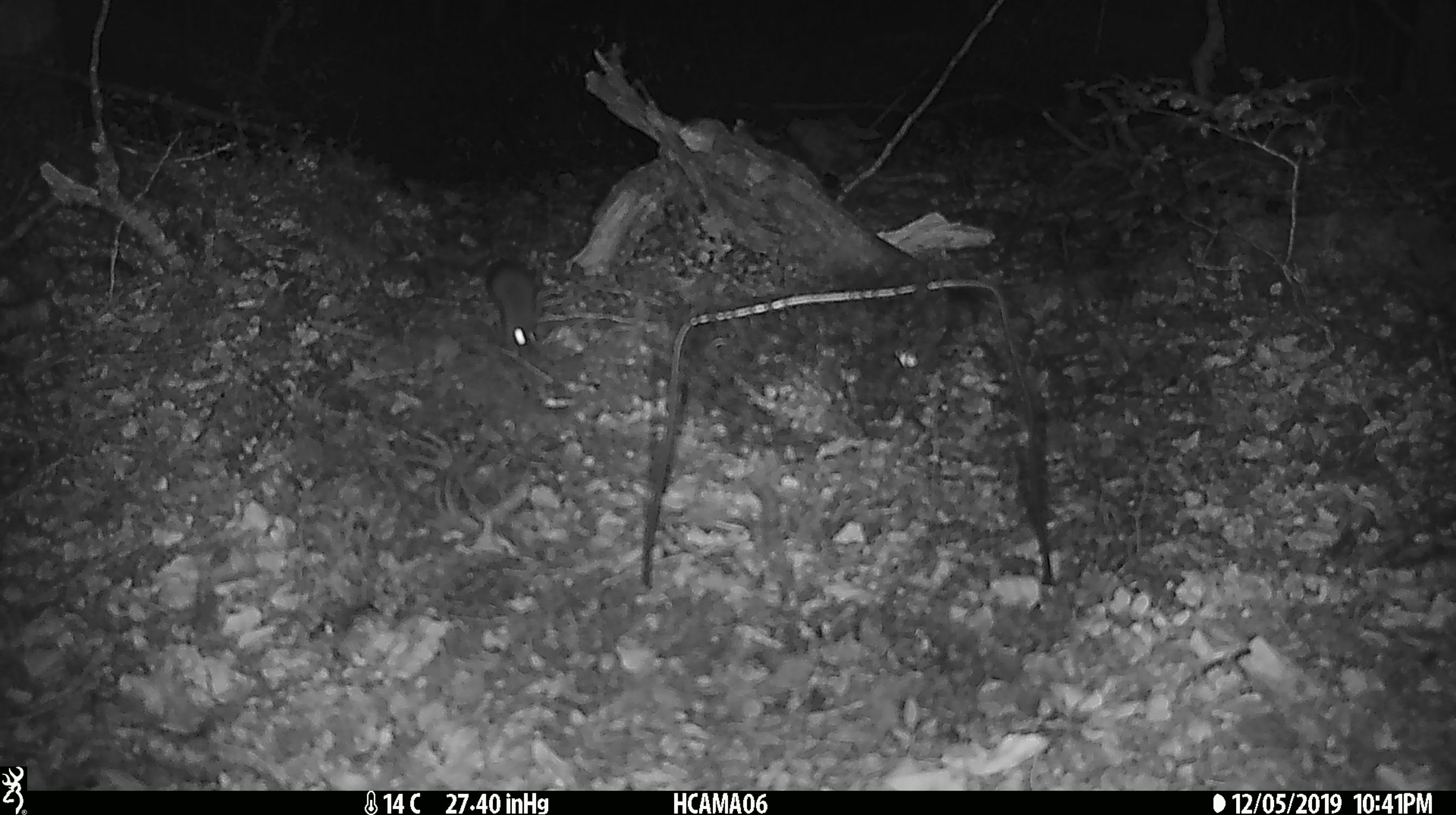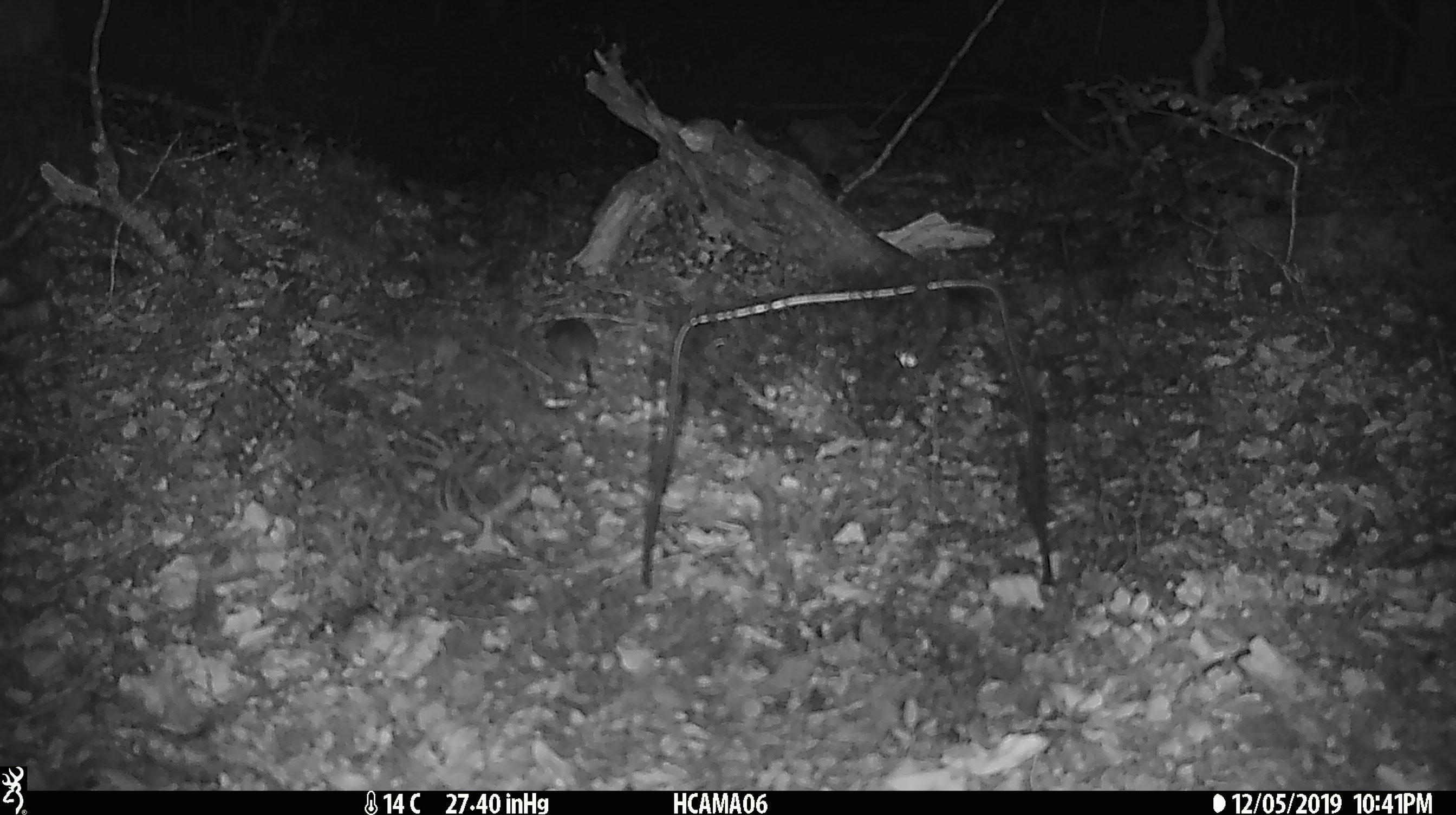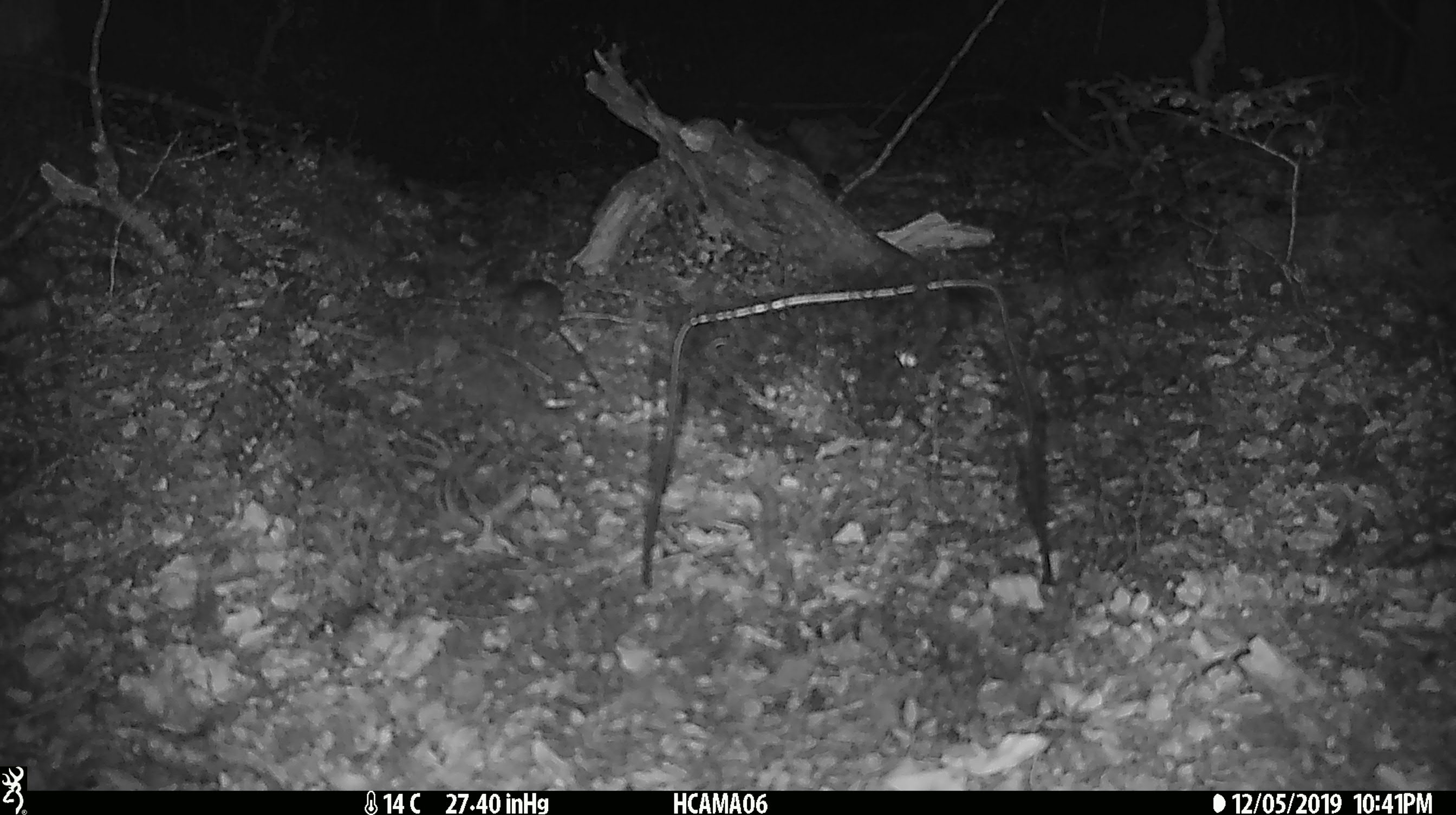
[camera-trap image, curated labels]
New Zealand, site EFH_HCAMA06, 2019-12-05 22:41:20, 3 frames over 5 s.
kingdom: Animalia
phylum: Chordata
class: Mammalia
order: Rodentia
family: Muridae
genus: Mus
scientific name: Mus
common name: mouse